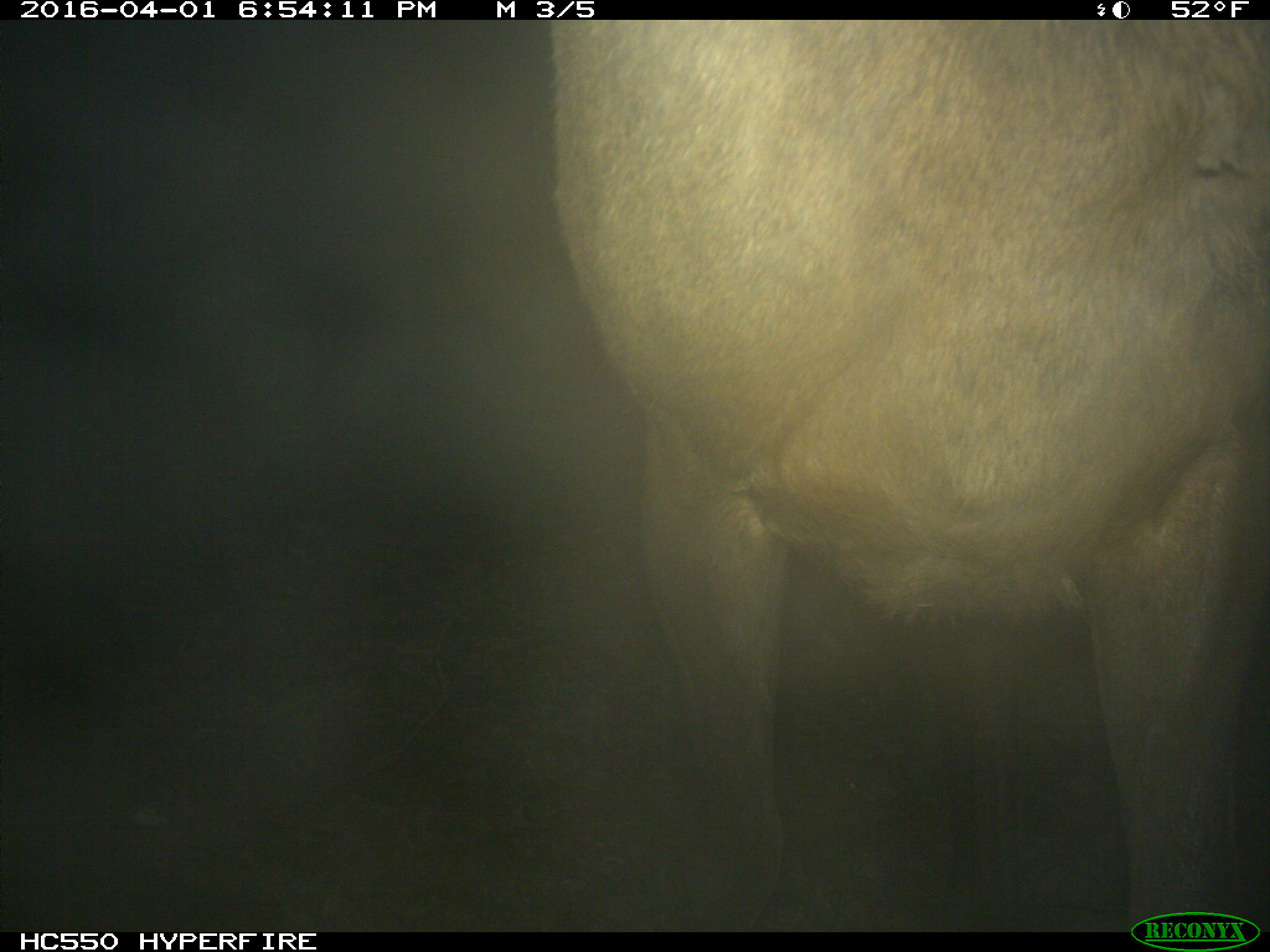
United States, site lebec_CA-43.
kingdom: Animalia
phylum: Chordata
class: Mammalia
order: Artiodactyla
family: Cervidae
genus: Cervus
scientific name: Cervus canadensis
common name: elk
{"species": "Cervus canadensis (elk)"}